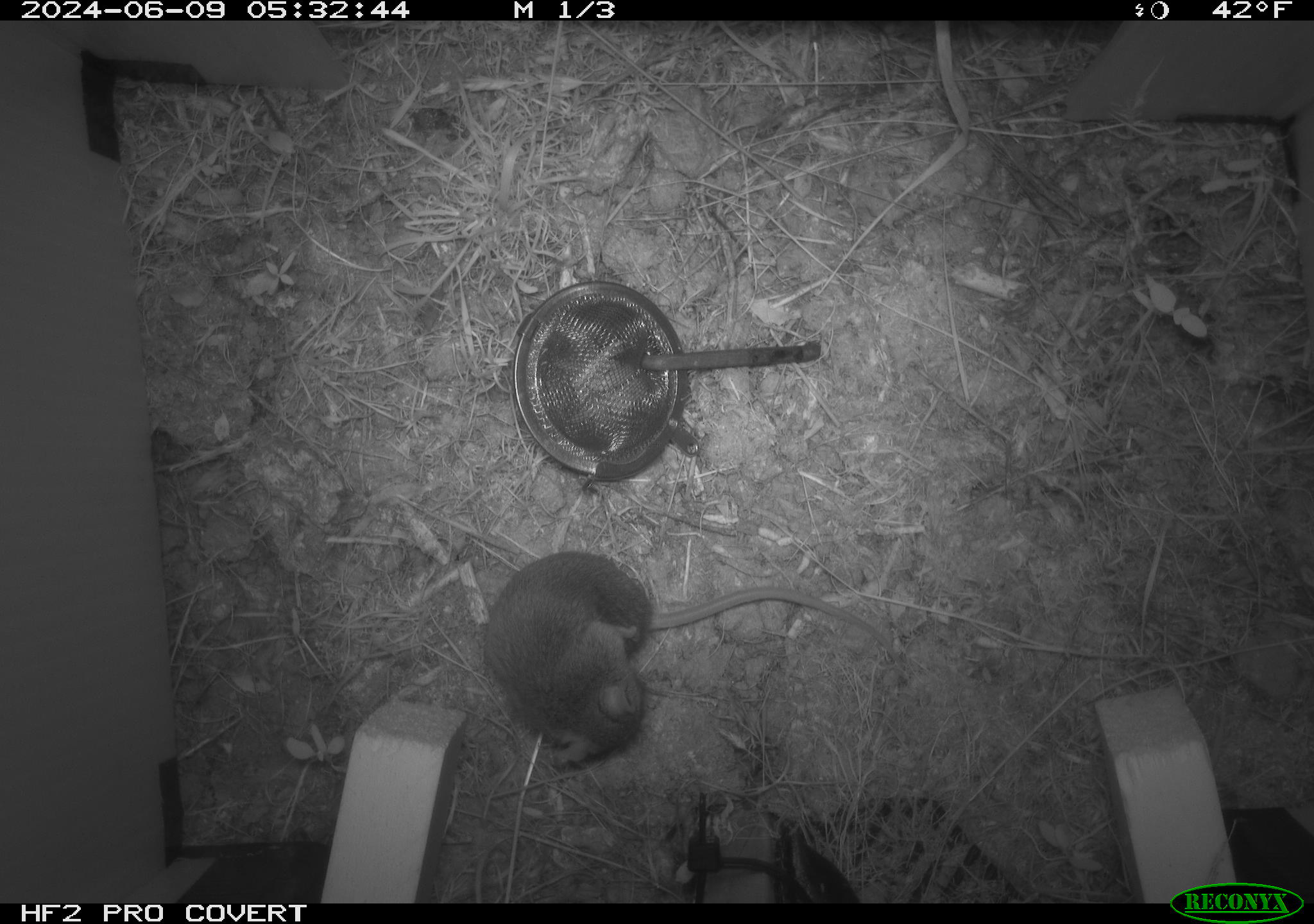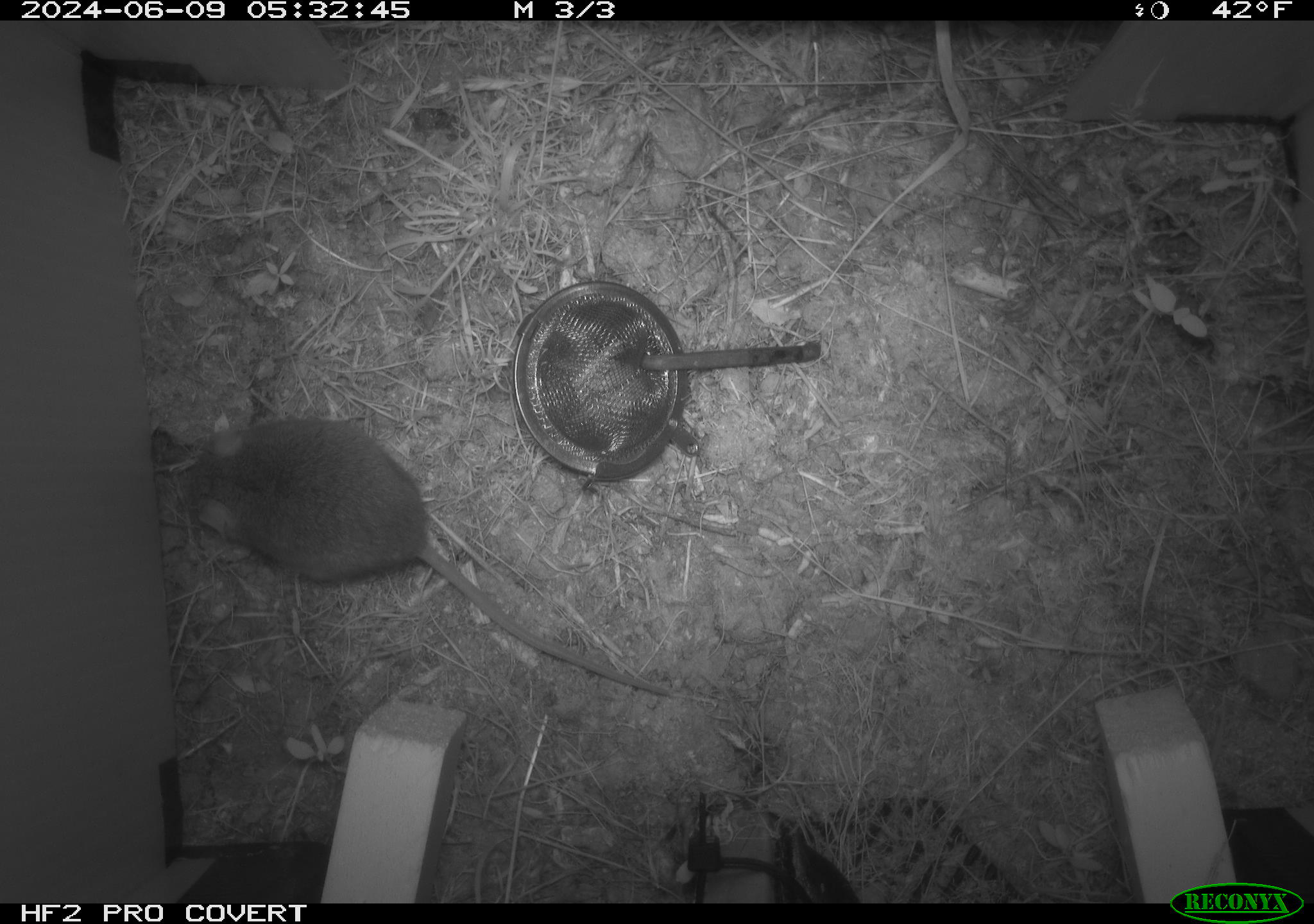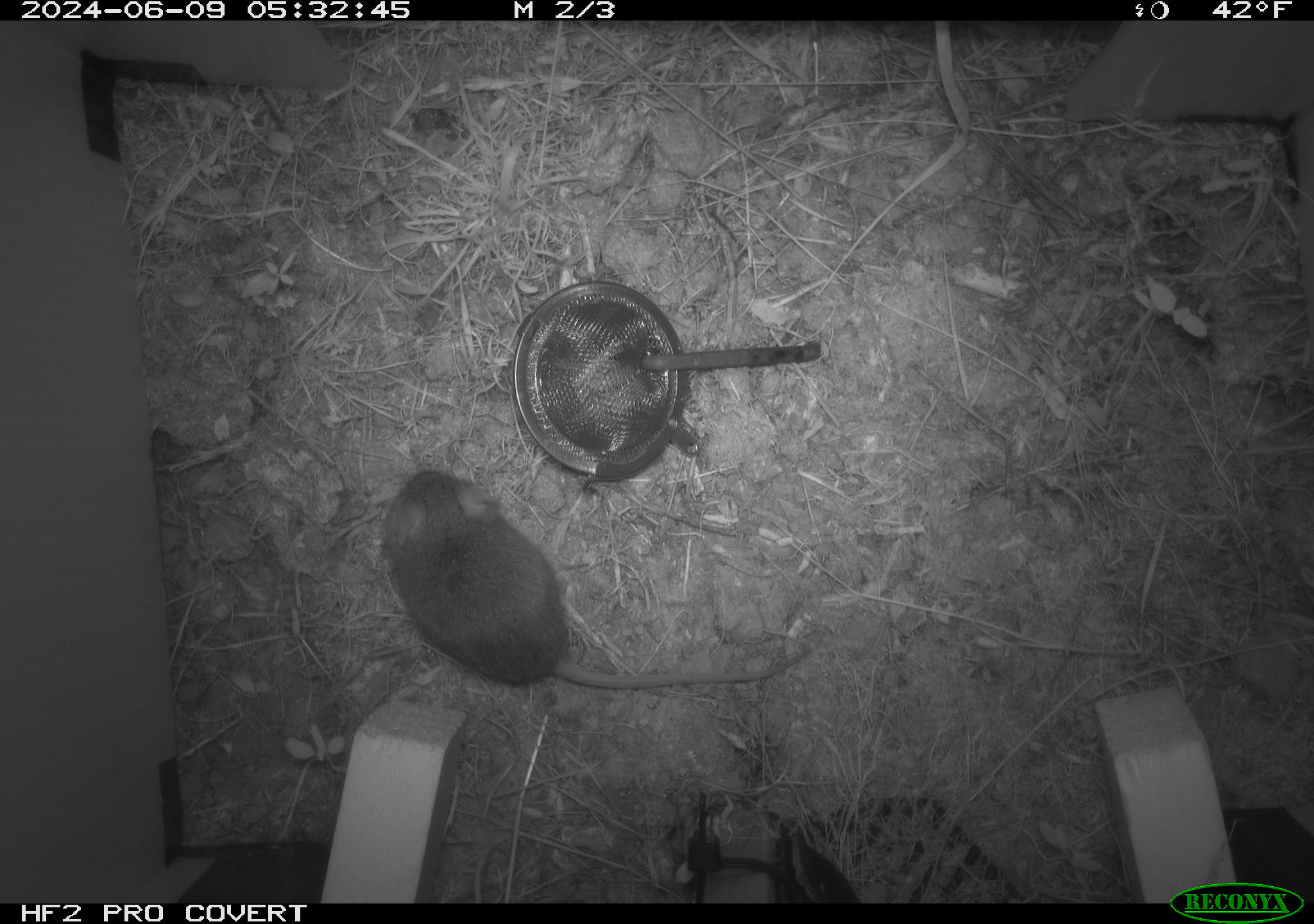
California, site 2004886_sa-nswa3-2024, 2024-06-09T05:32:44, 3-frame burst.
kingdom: Animalia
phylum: Chordata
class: Mammalia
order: Rodentia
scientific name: Rodentia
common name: rodent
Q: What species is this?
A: Rodent (Rodentia).